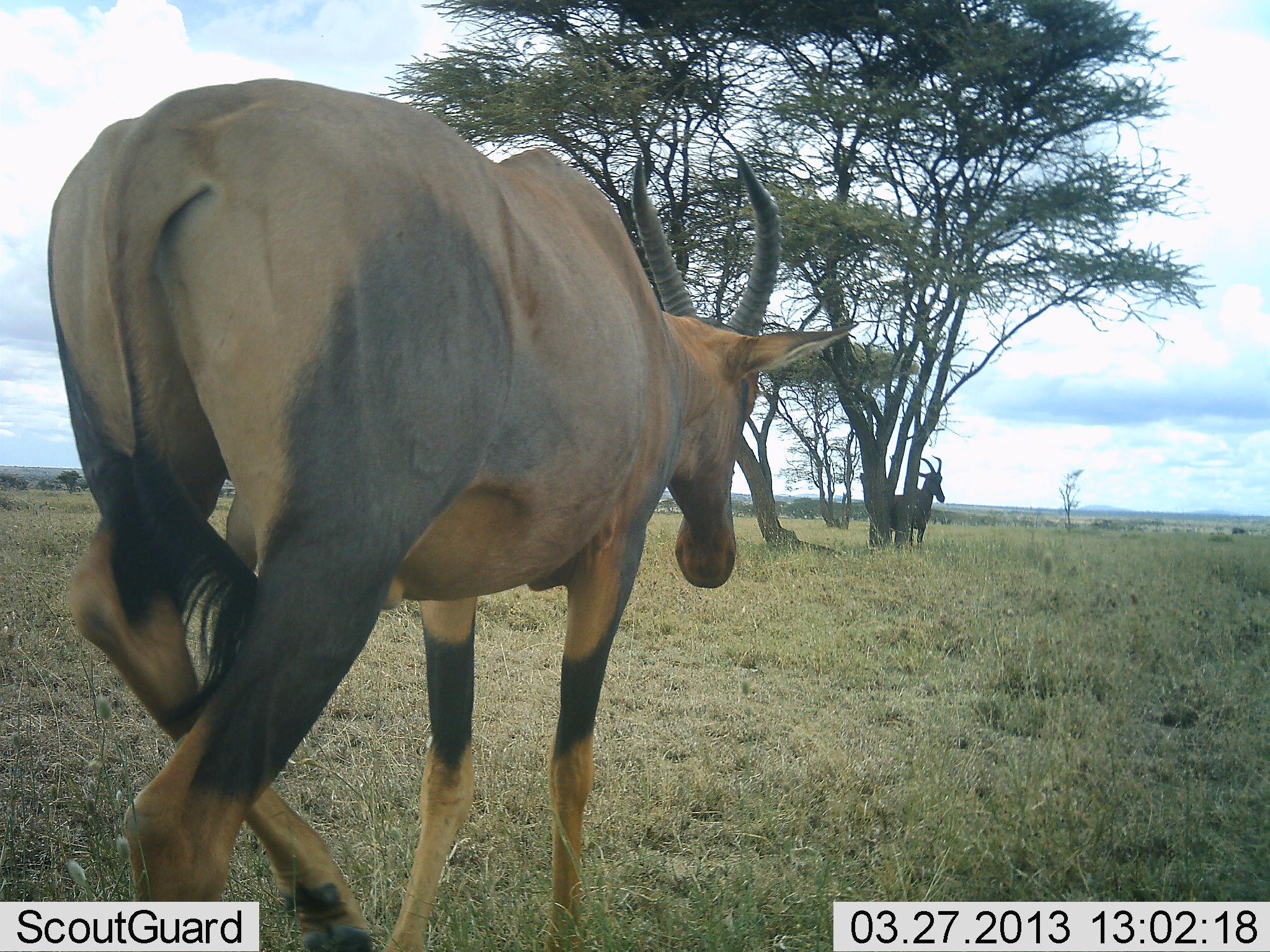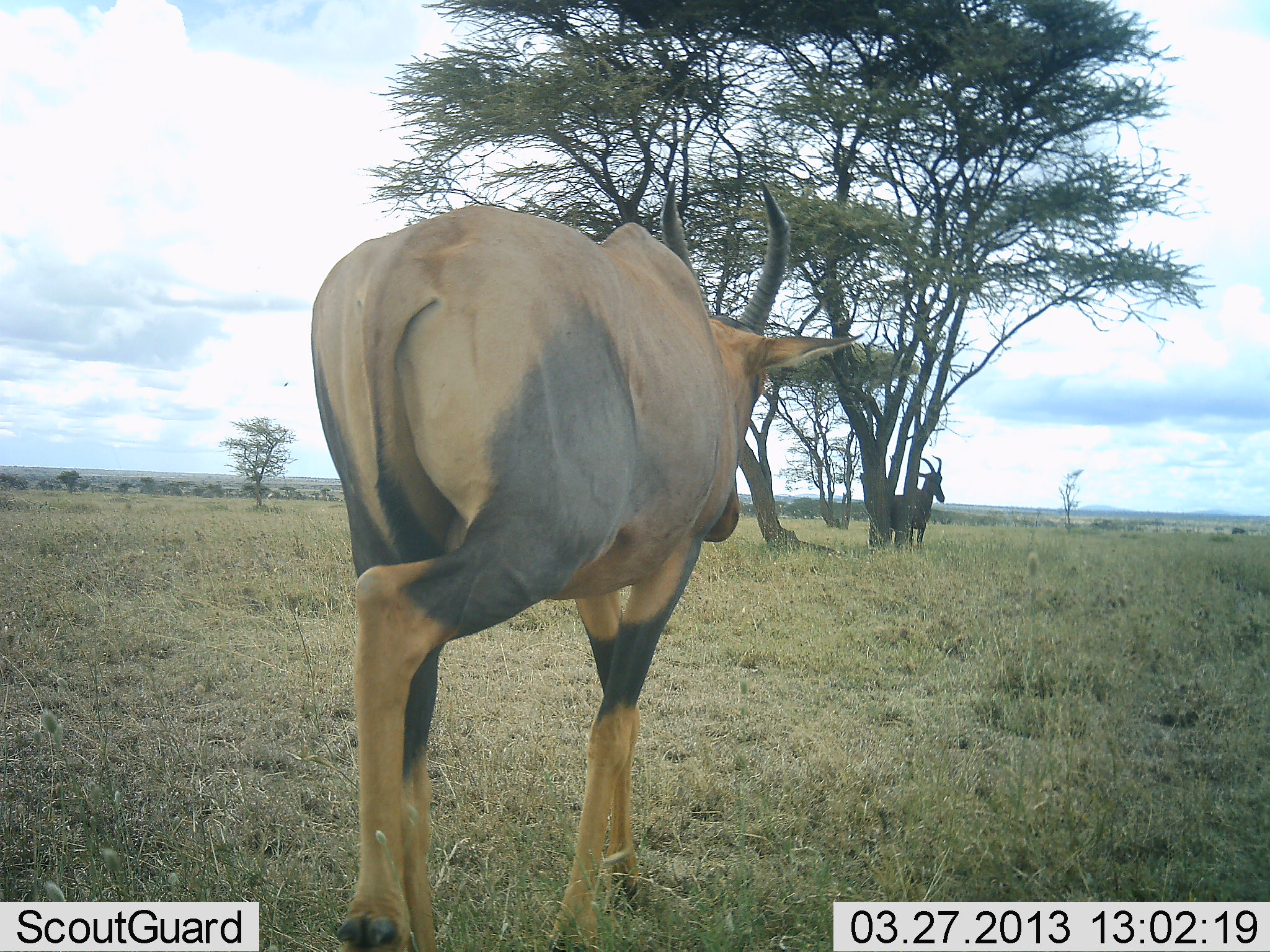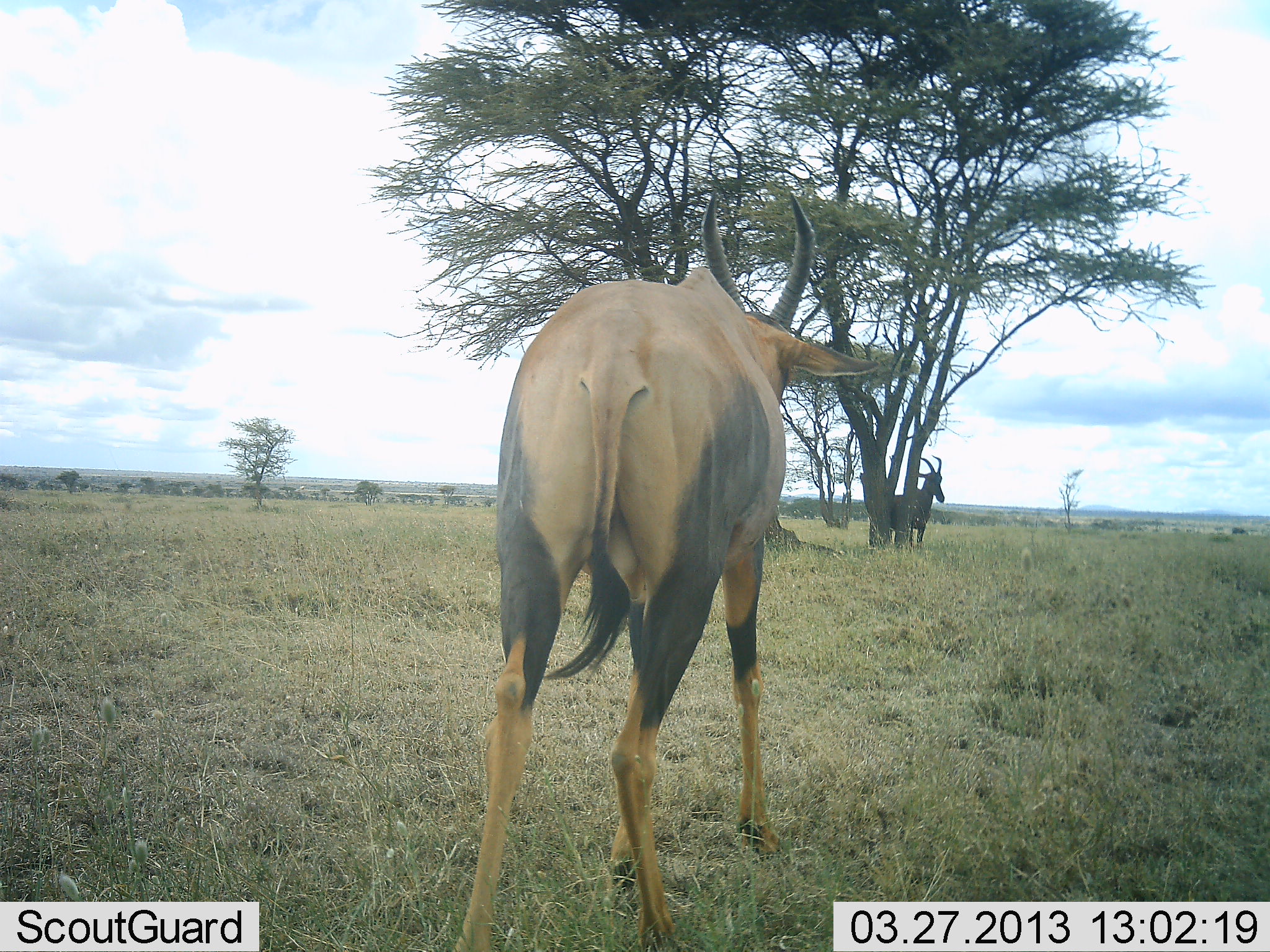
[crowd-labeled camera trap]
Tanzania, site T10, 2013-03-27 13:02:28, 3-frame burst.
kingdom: Animalia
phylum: Chordata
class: Mammalia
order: Artiodactyla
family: Bovidae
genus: Damaliscus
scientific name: Damaliscus lunatus jimela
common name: topi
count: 2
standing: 90%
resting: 3%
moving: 97%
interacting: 3%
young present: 0%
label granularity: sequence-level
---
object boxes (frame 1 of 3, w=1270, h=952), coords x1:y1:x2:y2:
animal: 40:72:864:952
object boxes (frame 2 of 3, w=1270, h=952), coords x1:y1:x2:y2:
animal: 306:167:866:952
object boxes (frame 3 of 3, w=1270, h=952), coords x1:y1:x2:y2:
animal: 449:195:870:952